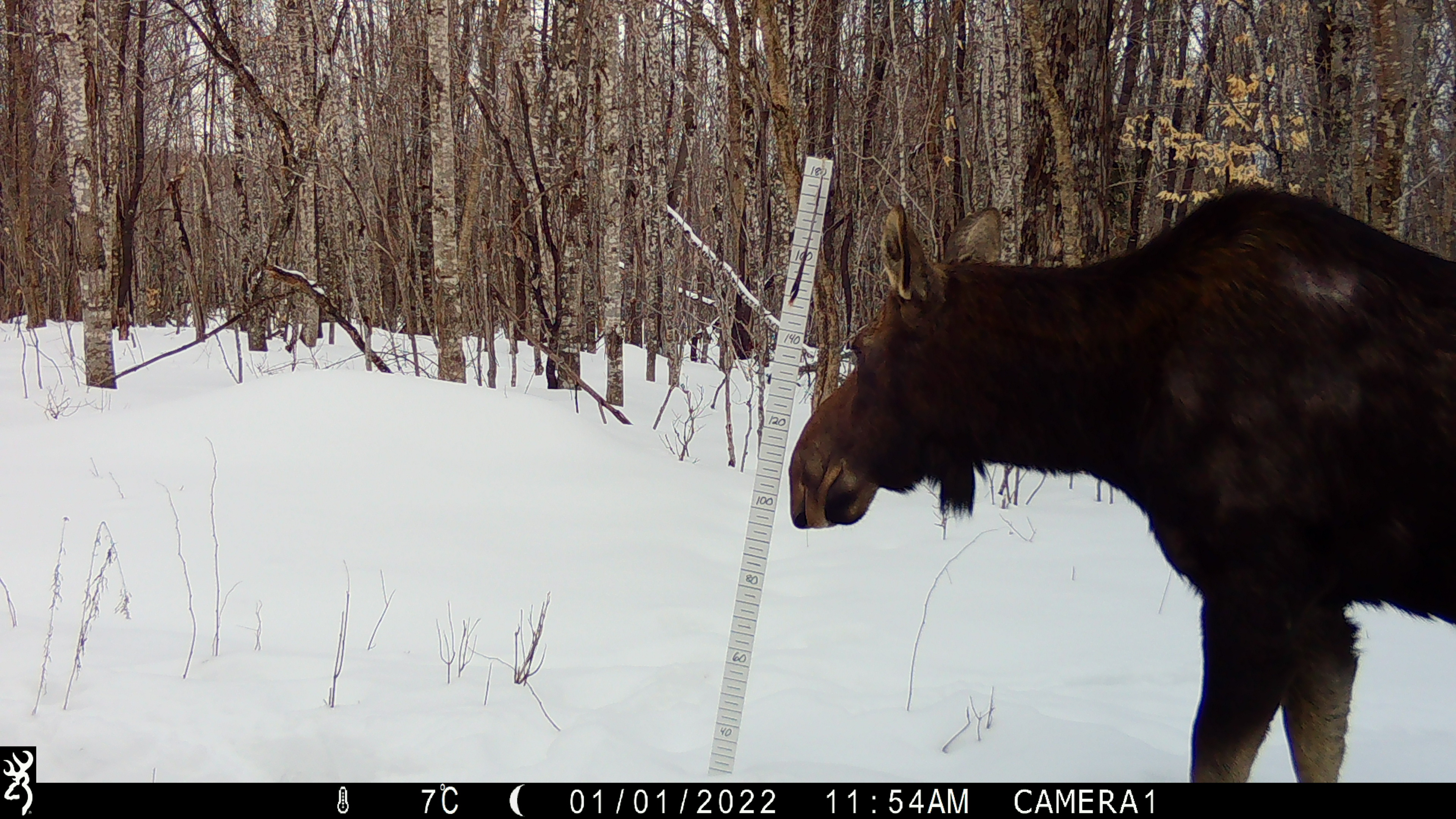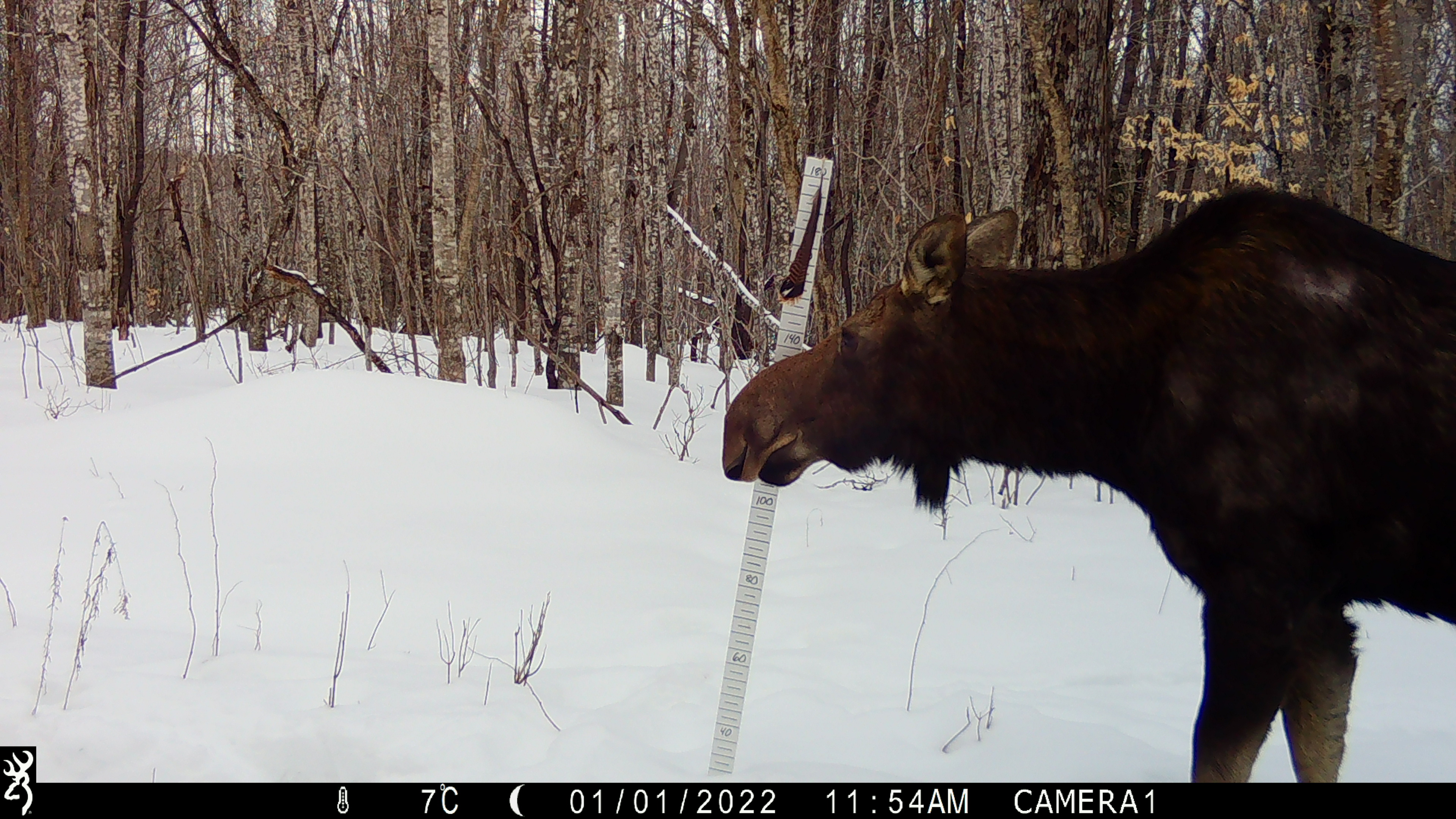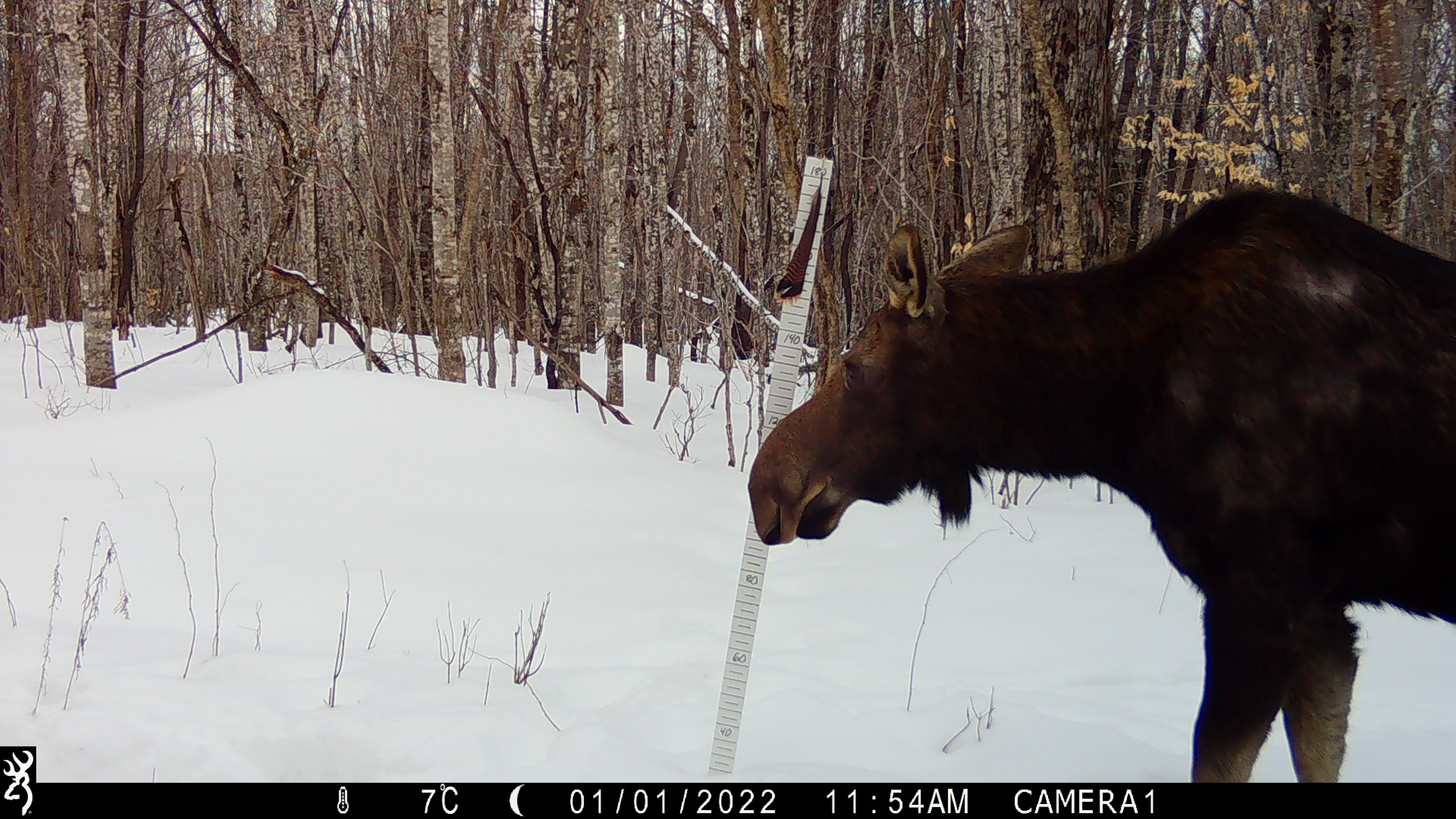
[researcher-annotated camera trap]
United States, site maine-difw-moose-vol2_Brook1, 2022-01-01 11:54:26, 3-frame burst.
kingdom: Animalia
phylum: Chordata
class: Mammalia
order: Artiodactyla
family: Cervidae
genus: Alces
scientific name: Alces alces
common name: moose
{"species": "moose (Alces alces)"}